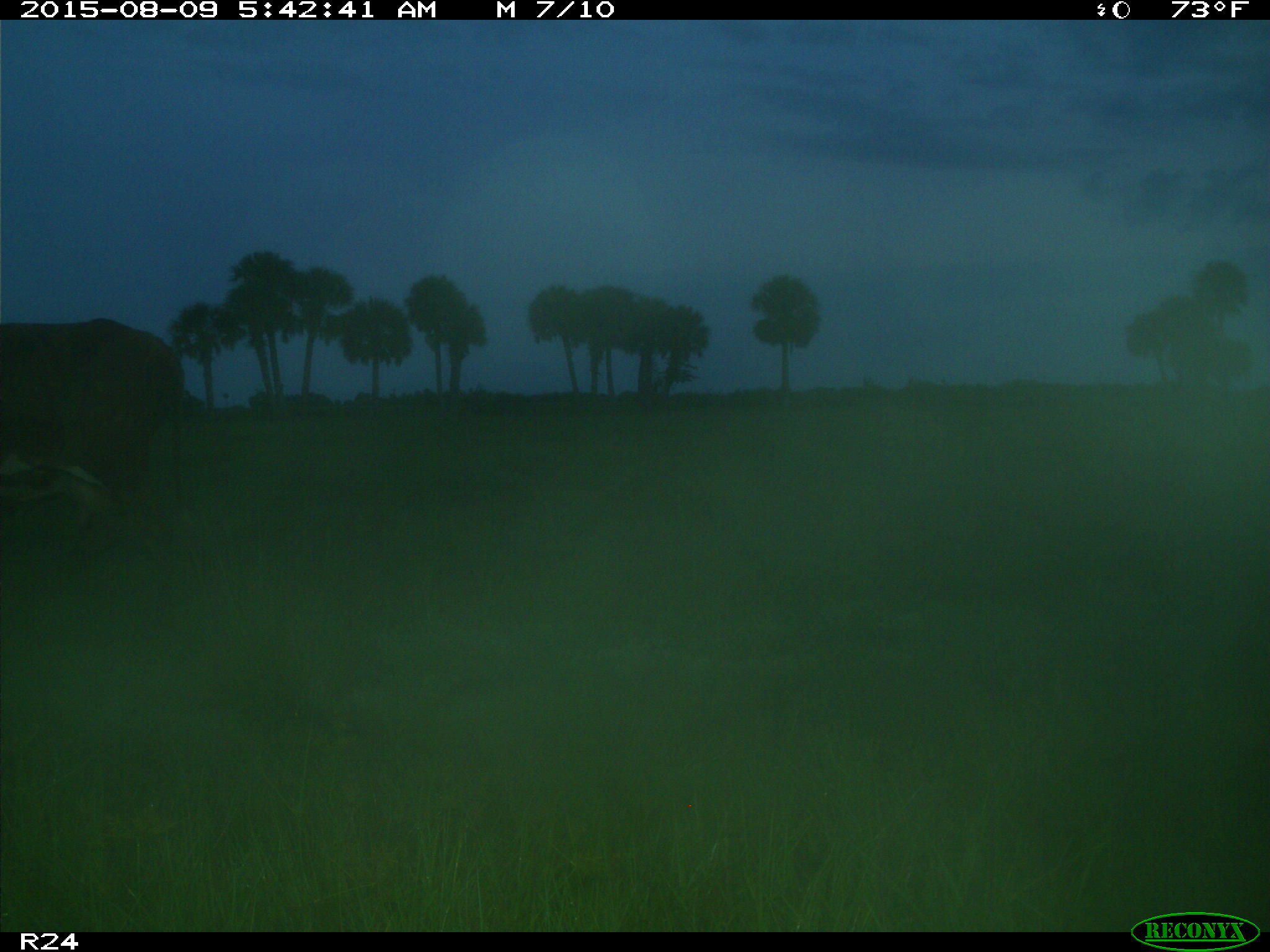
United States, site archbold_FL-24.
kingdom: Animalia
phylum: Chordata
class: Mammalia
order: Artiodactyla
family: Bovidae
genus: Bos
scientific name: Bos taurus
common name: domestic cow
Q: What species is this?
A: Bos taurus (domestic cow).